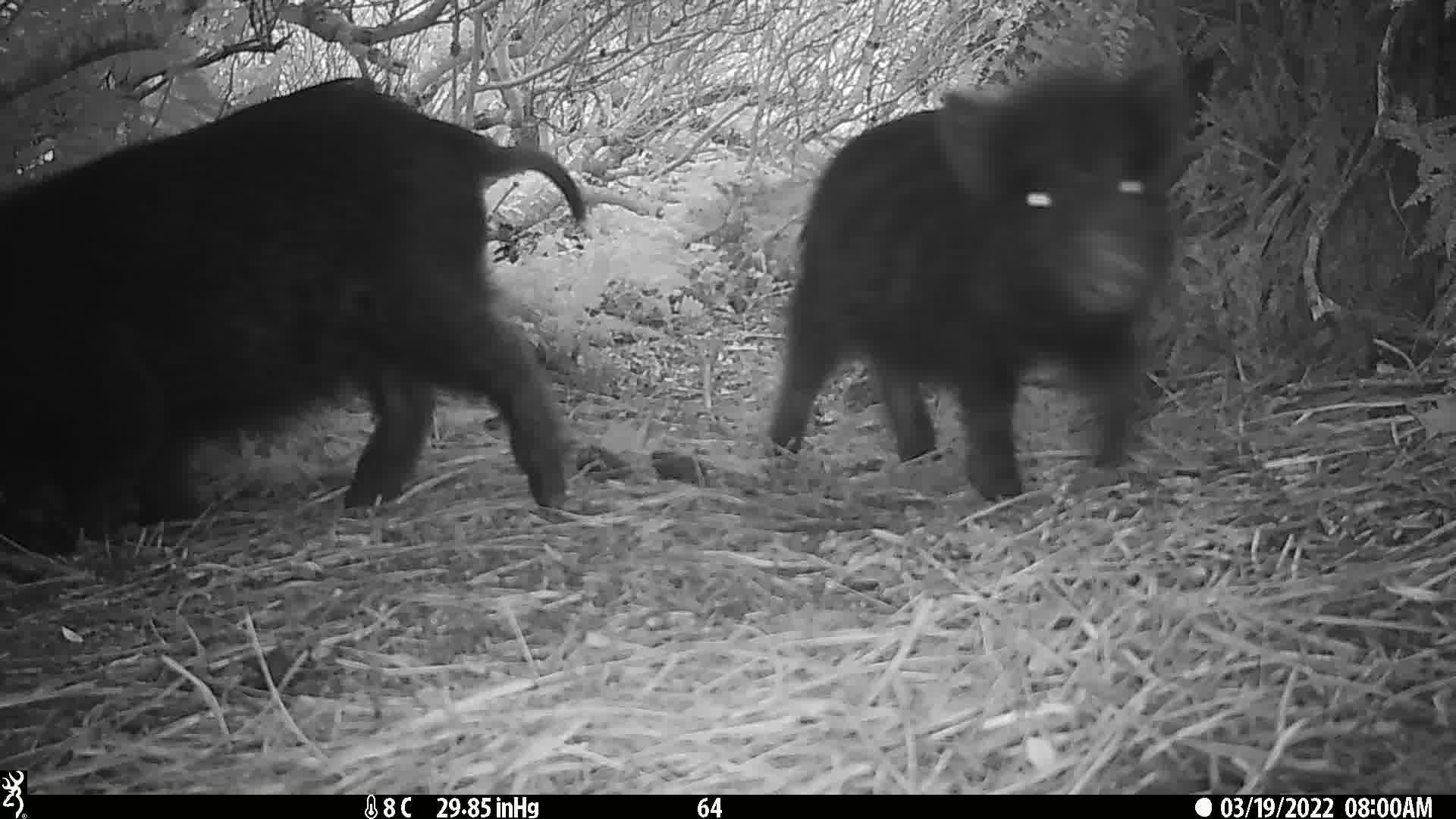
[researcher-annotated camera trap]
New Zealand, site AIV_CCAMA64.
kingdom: Animalia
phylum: Chordata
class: Mammalia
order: Artiodactyla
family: Suidae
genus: Sus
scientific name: Sus scrofa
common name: pig